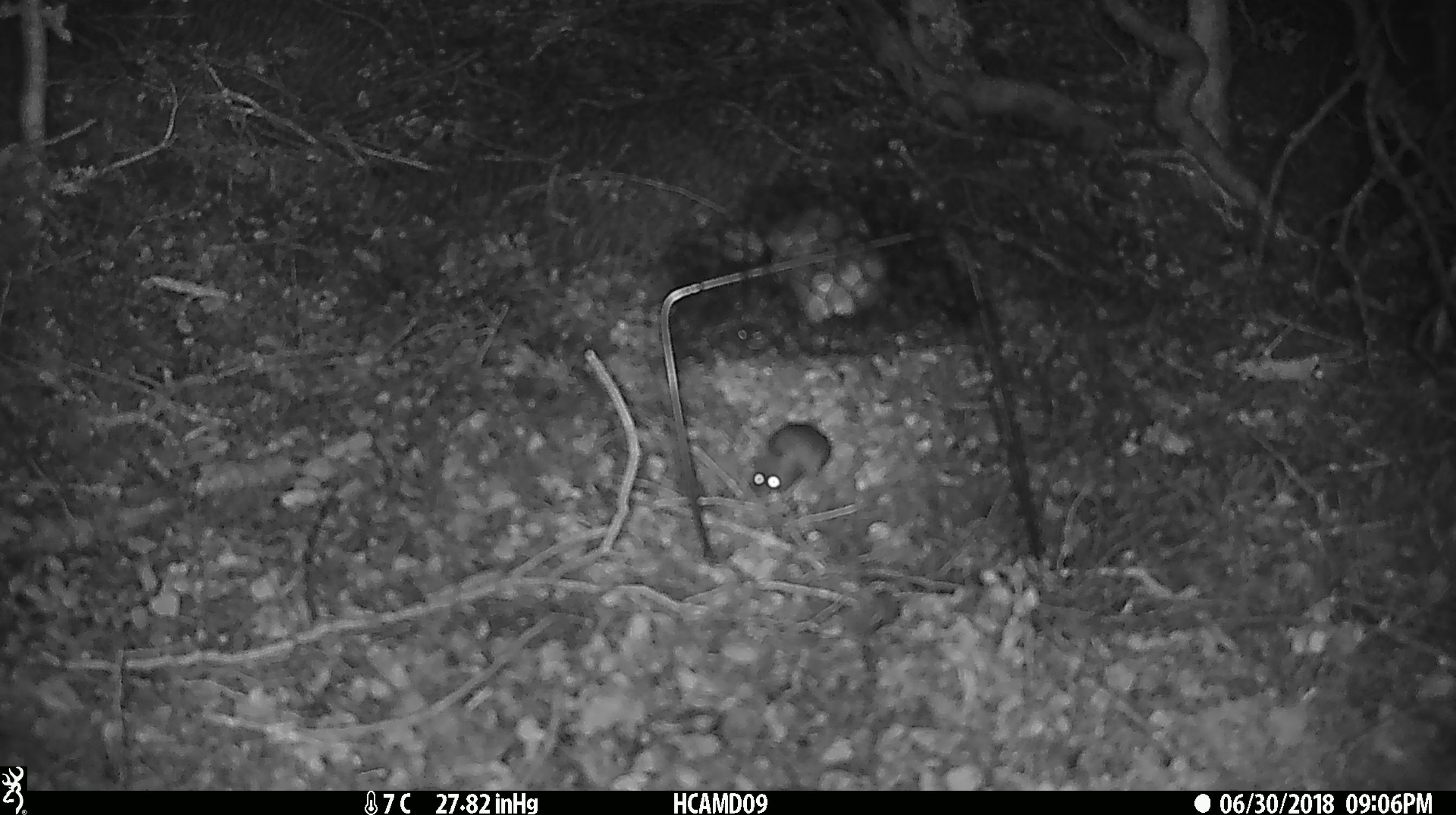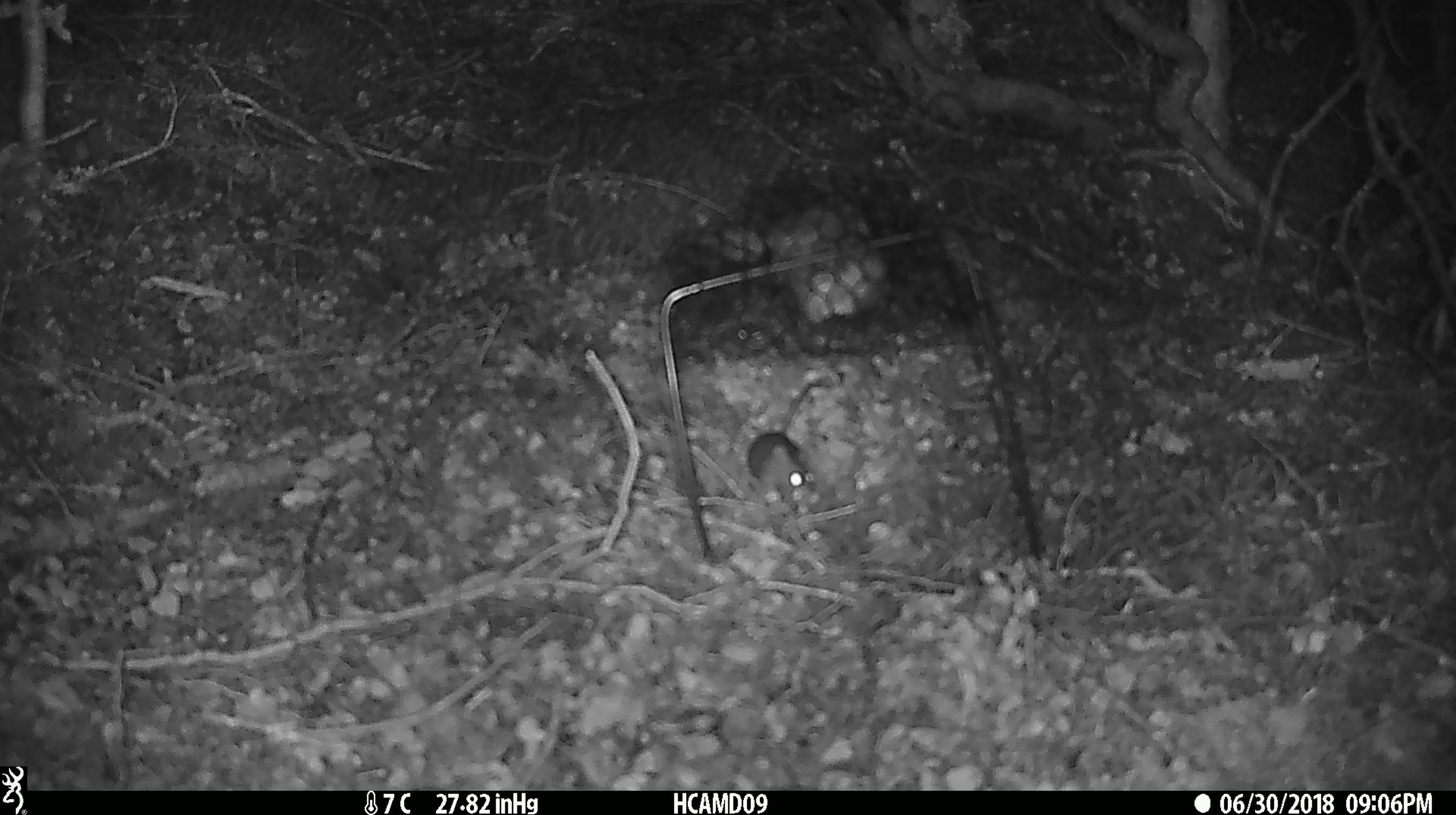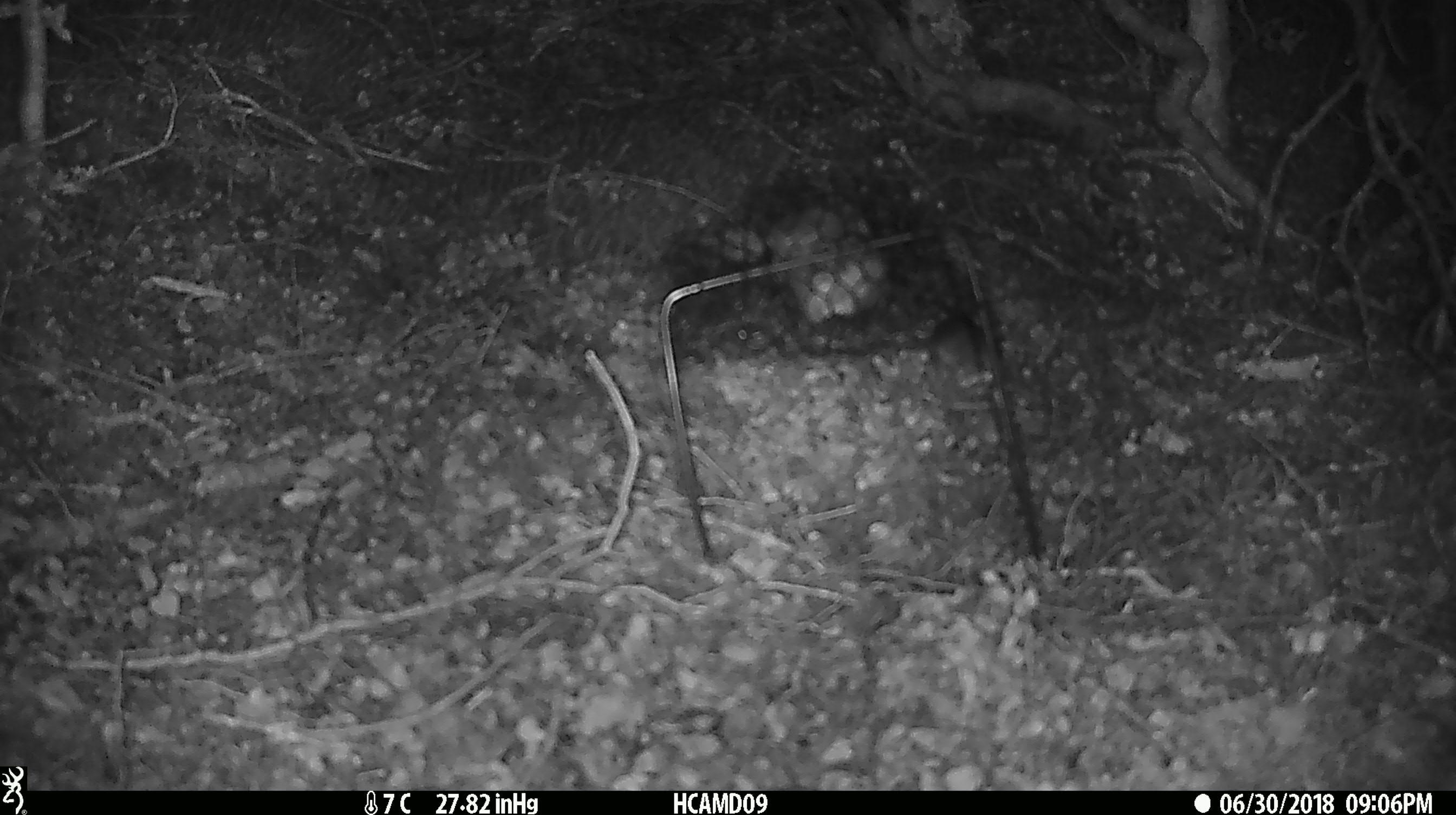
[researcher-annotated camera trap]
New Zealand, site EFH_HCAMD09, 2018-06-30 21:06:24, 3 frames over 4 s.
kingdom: Animalia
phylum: Chordata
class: Mammalia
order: Rodentia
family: Muridae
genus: Mus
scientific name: Mus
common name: mouse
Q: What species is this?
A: Mouse (Mus).